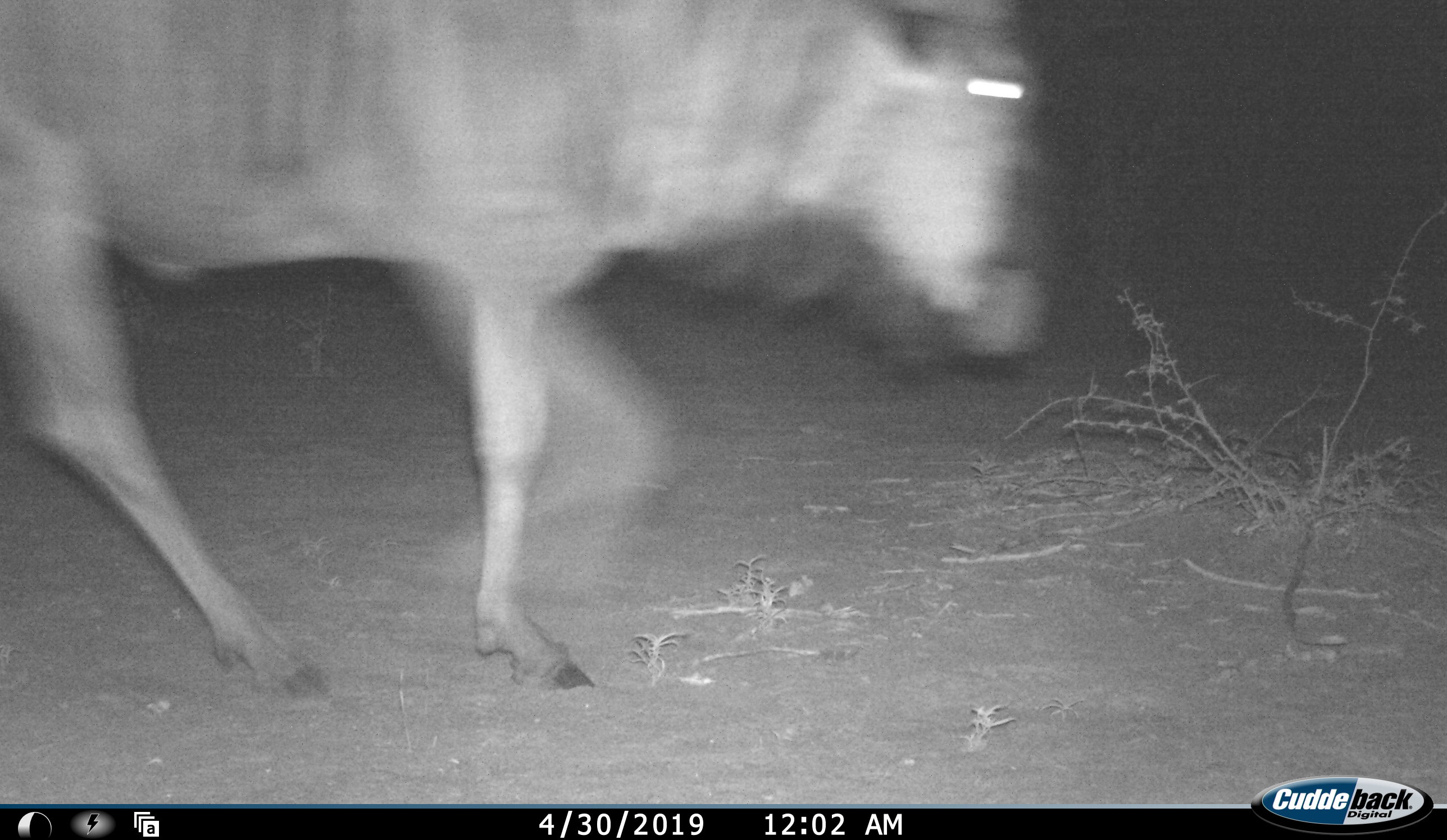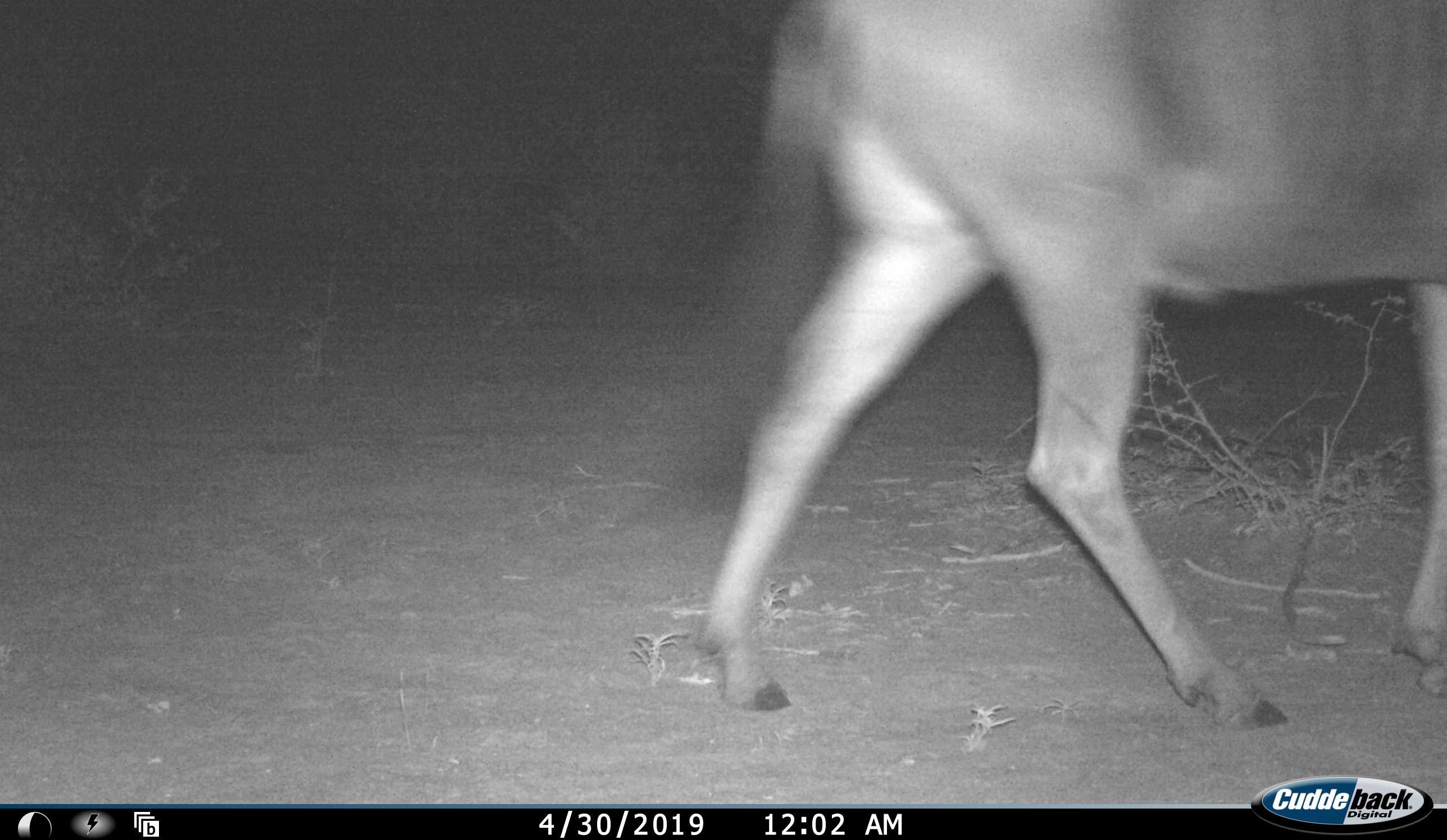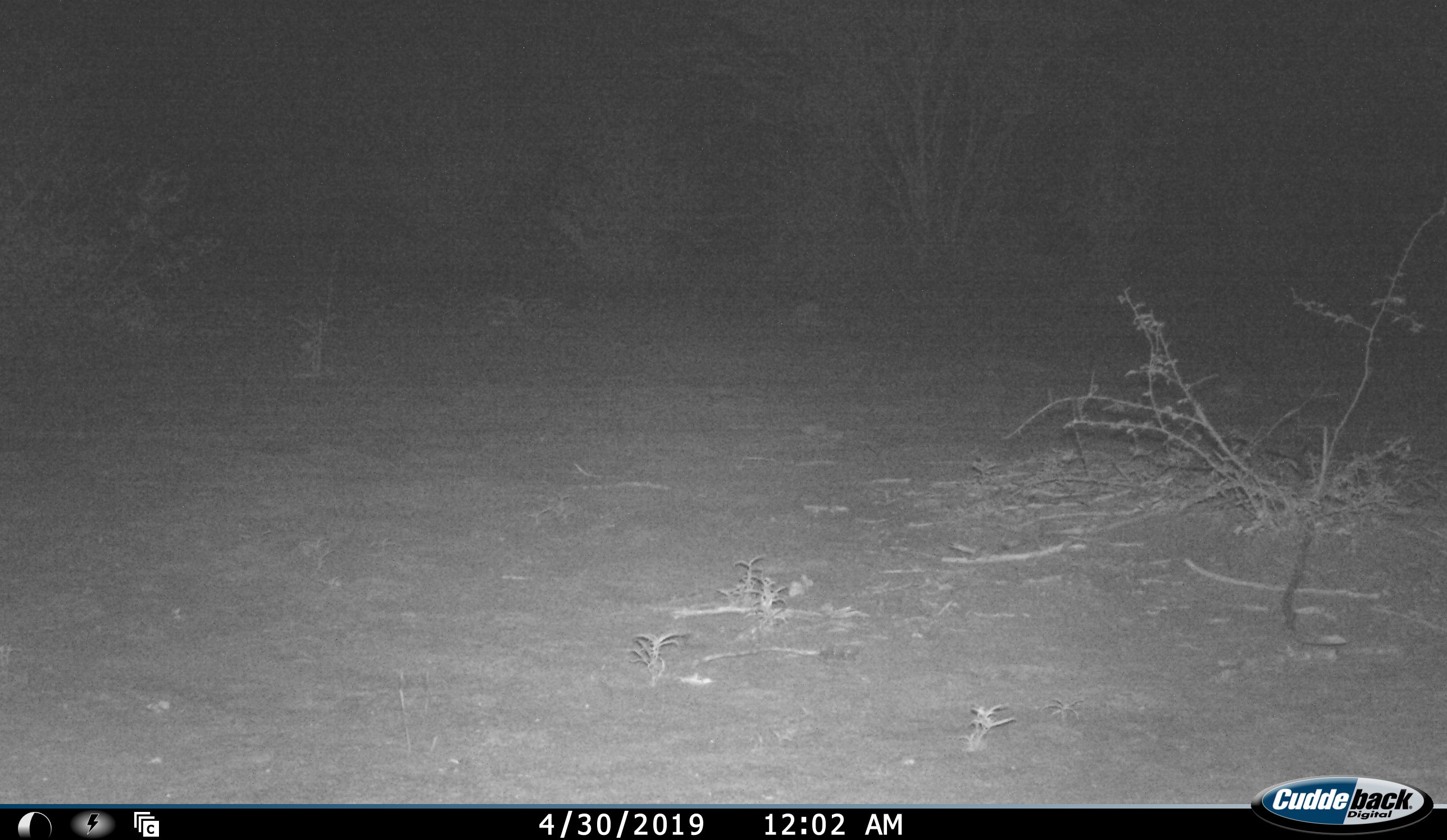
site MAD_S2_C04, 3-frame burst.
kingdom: Animalia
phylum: Chordata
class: Mammalia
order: Artiodactyla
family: Bovidae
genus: Connochaetes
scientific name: Connochaetes taurinus taurinus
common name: blue wildebeest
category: wildebeestblue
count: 1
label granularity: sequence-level